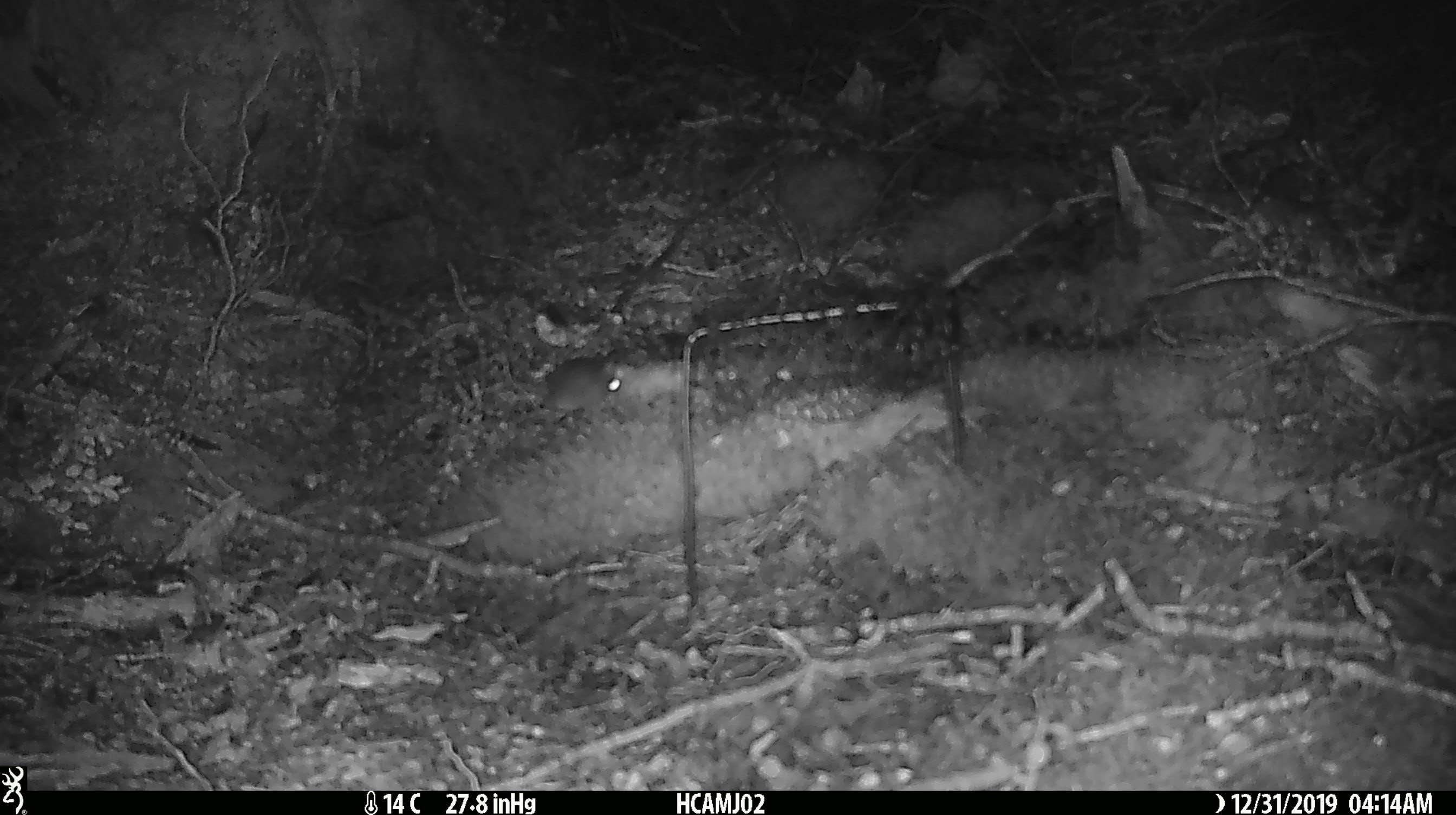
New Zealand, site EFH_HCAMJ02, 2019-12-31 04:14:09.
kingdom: Animalia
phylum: Chordata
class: Mammalia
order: Rodentia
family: Muridae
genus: Mus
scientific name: Mus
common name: mouse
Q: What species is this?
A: Mouse (Mus).